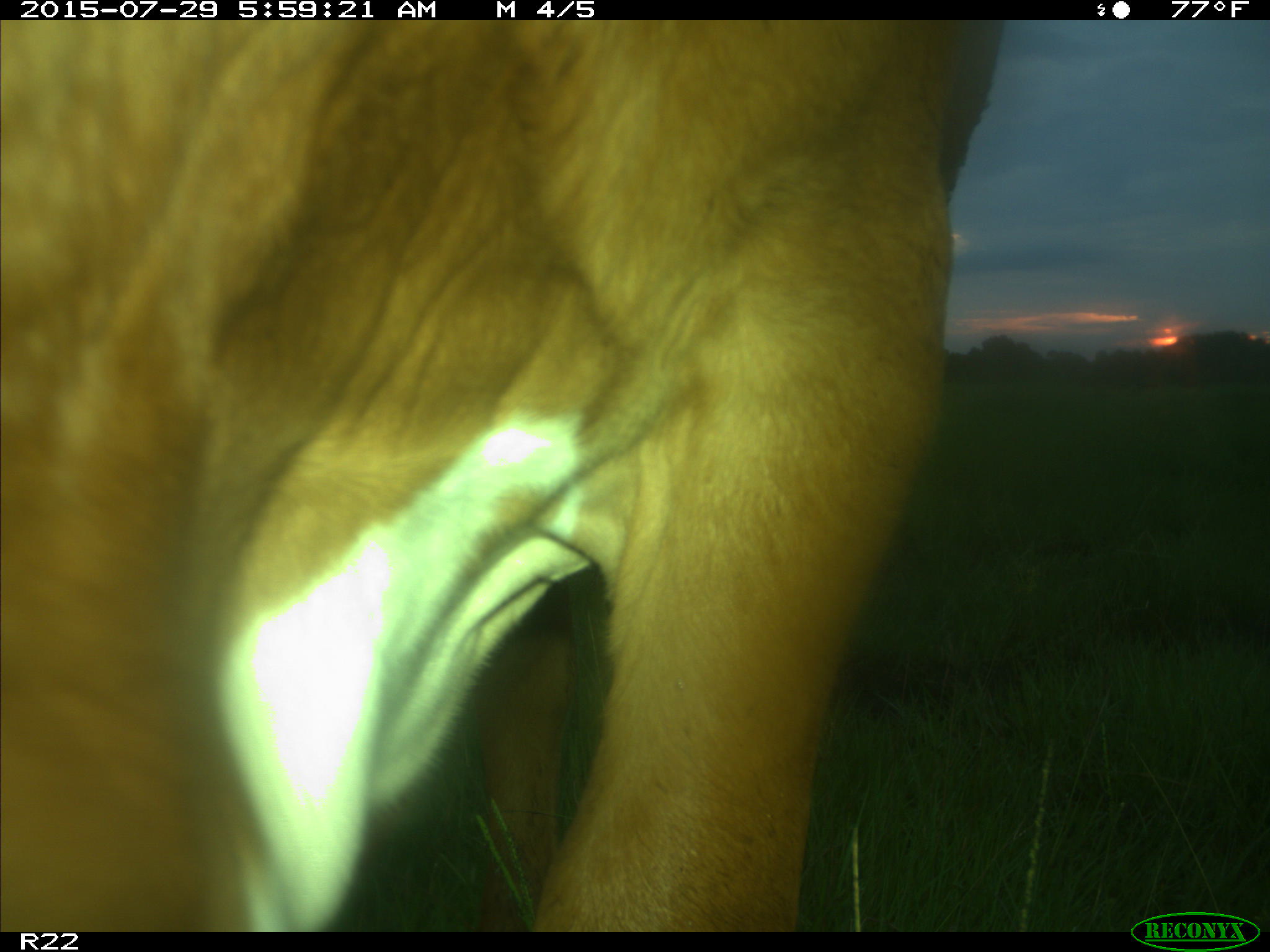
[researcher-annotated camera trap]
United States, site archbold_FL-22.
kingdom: Animalia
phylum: Chordata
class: Mammalia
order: Artiodactyla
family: Bovidae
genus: Bos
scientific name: Bos taurus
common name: domestic cow